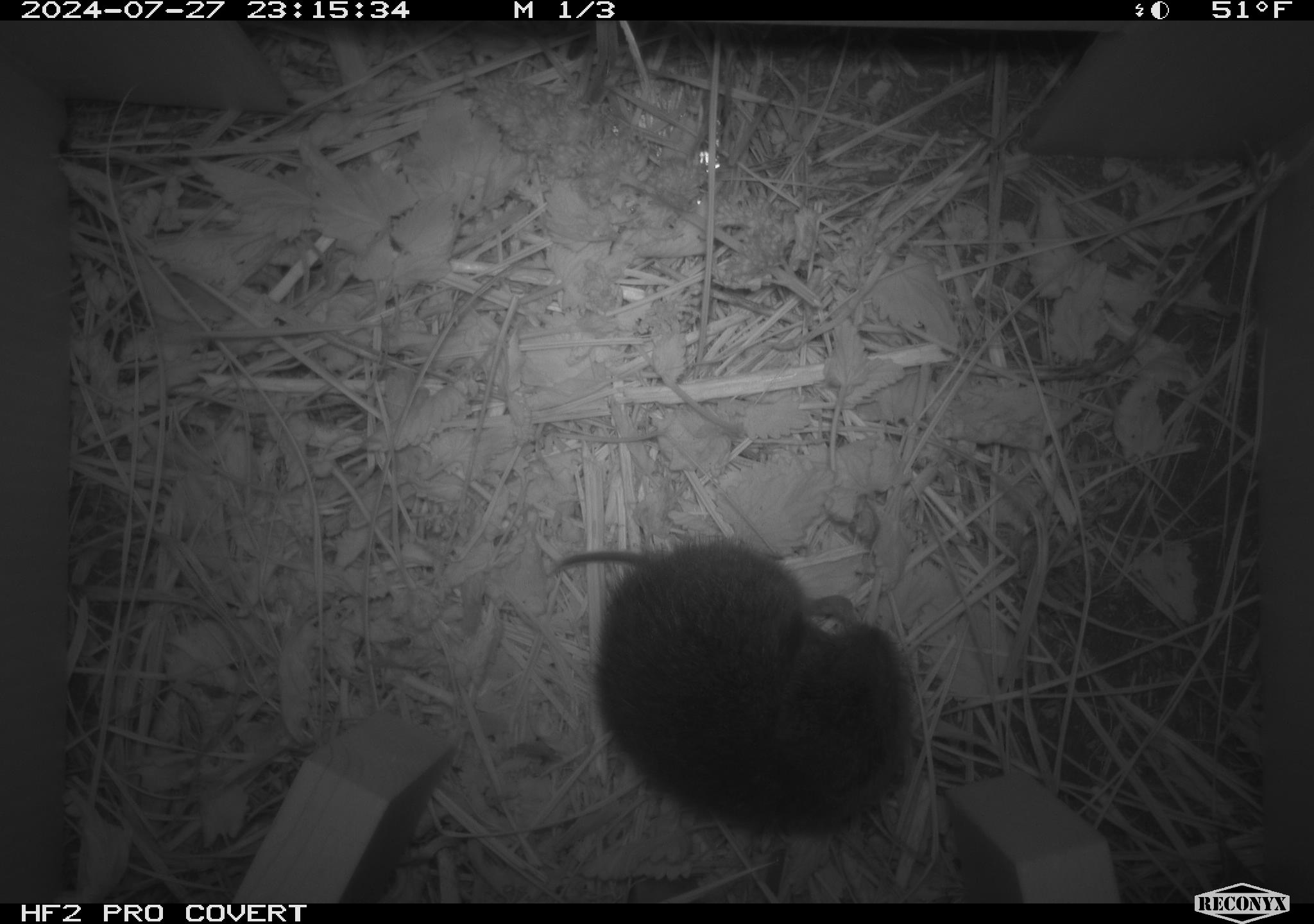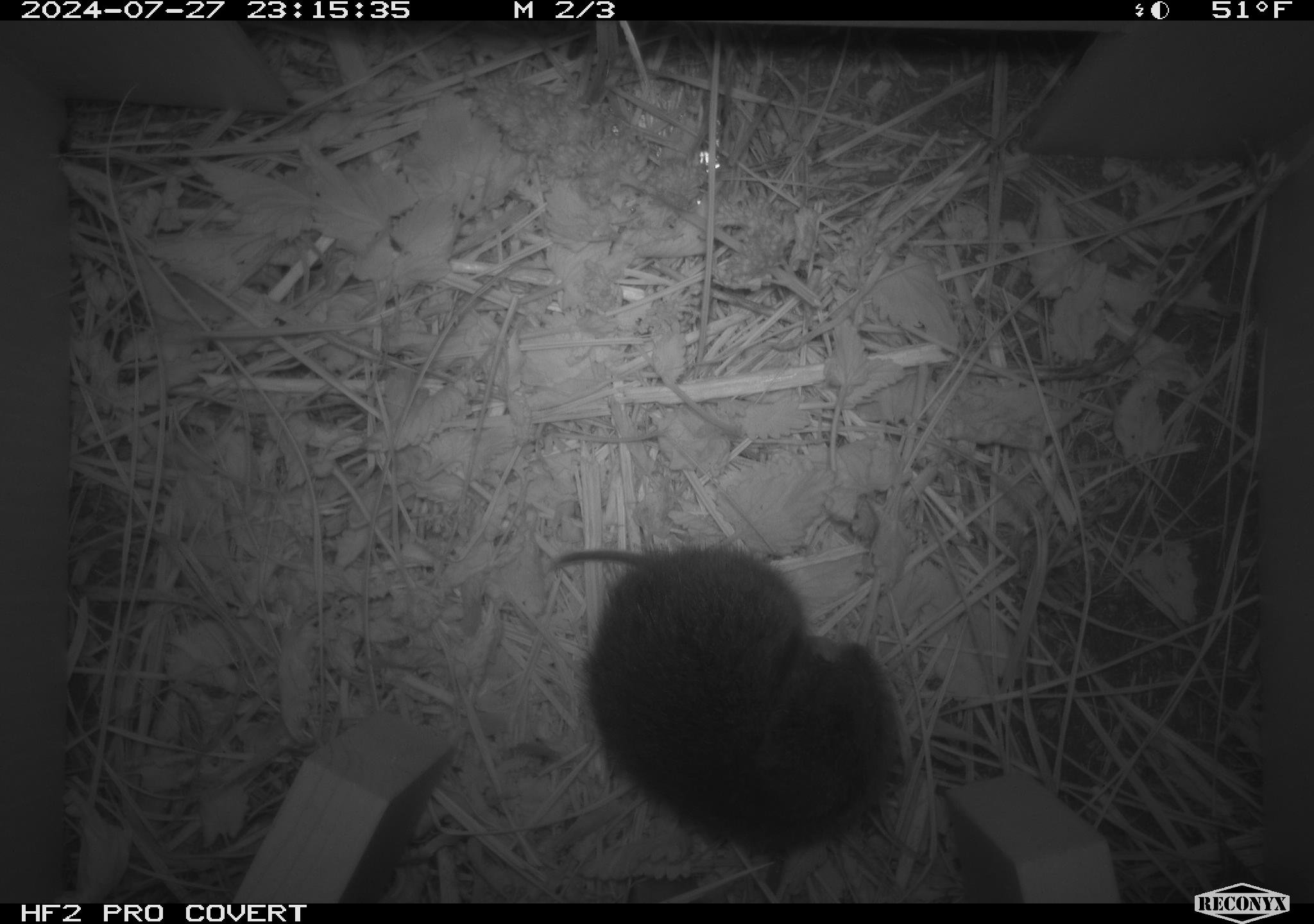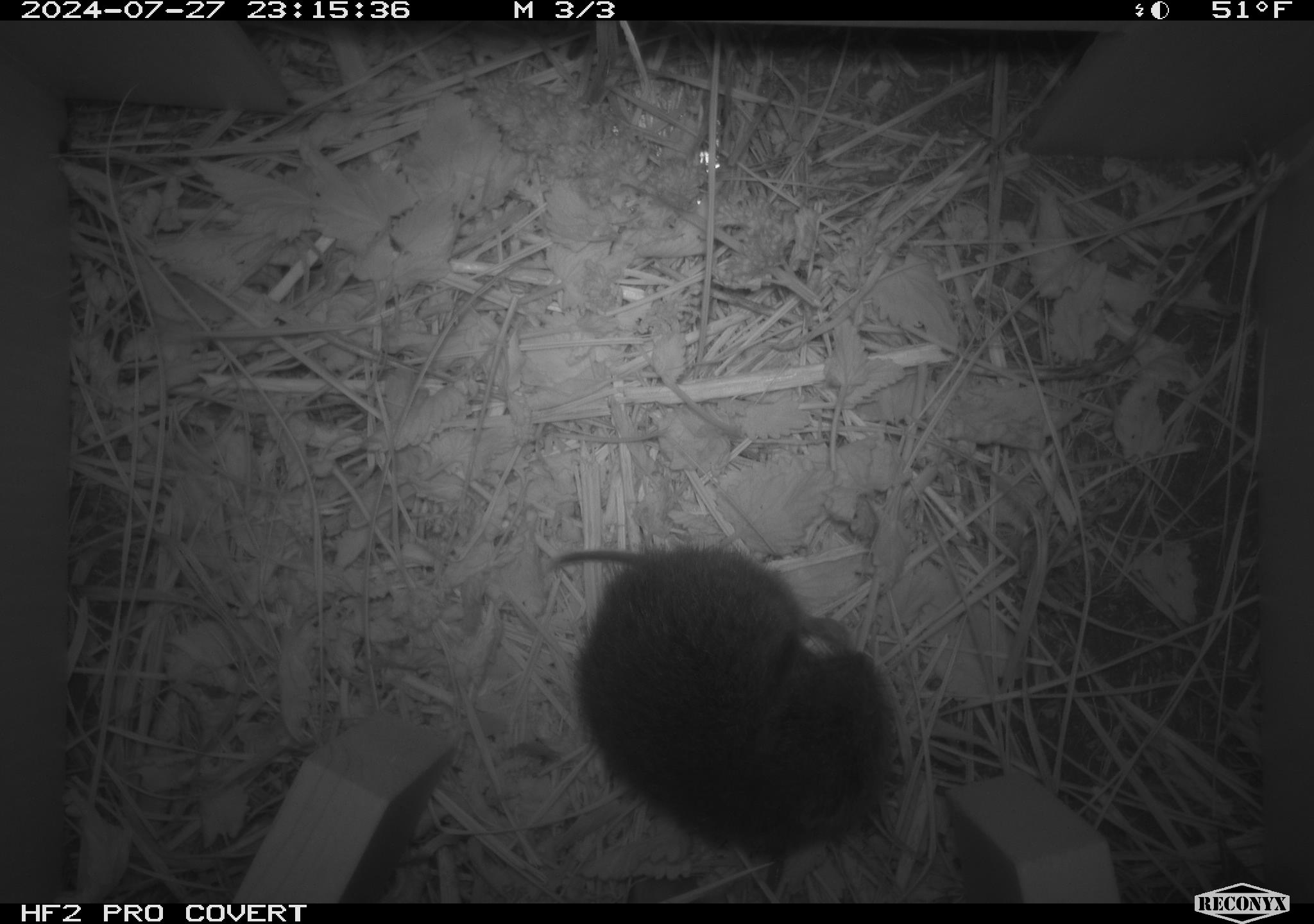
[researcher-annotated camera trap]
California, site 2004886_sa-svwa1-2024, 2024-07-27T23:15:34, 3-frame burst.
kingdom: Animalia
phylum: Chordata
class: Mammalia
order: Rodentia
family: Cricetidae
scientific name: Arvicolinae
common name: voles, lemmings, and muskrats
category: arvicolinae subfamily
Arvicolinae subfamily (voles, lemmings, and muskrats) (Arvicolinae).